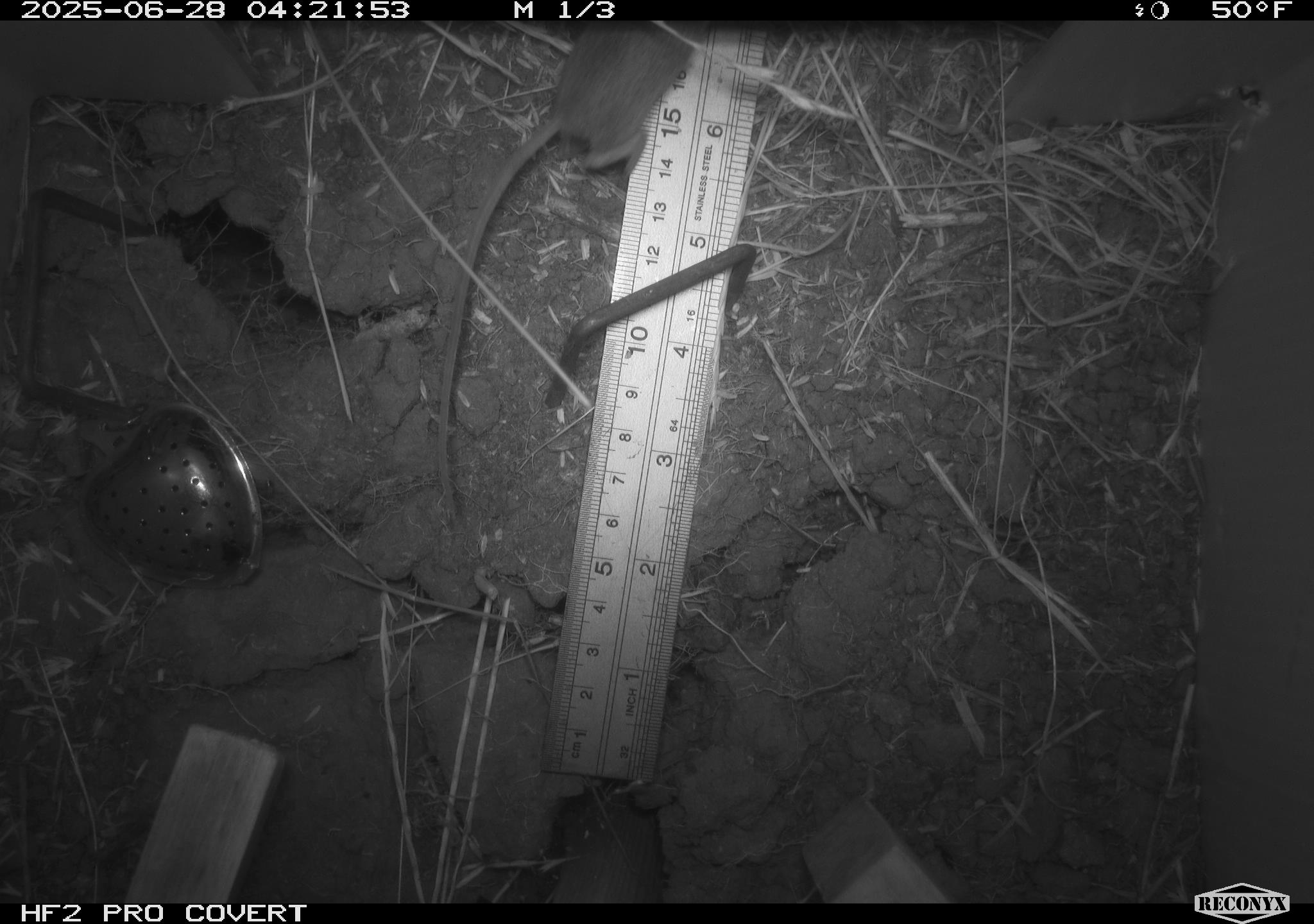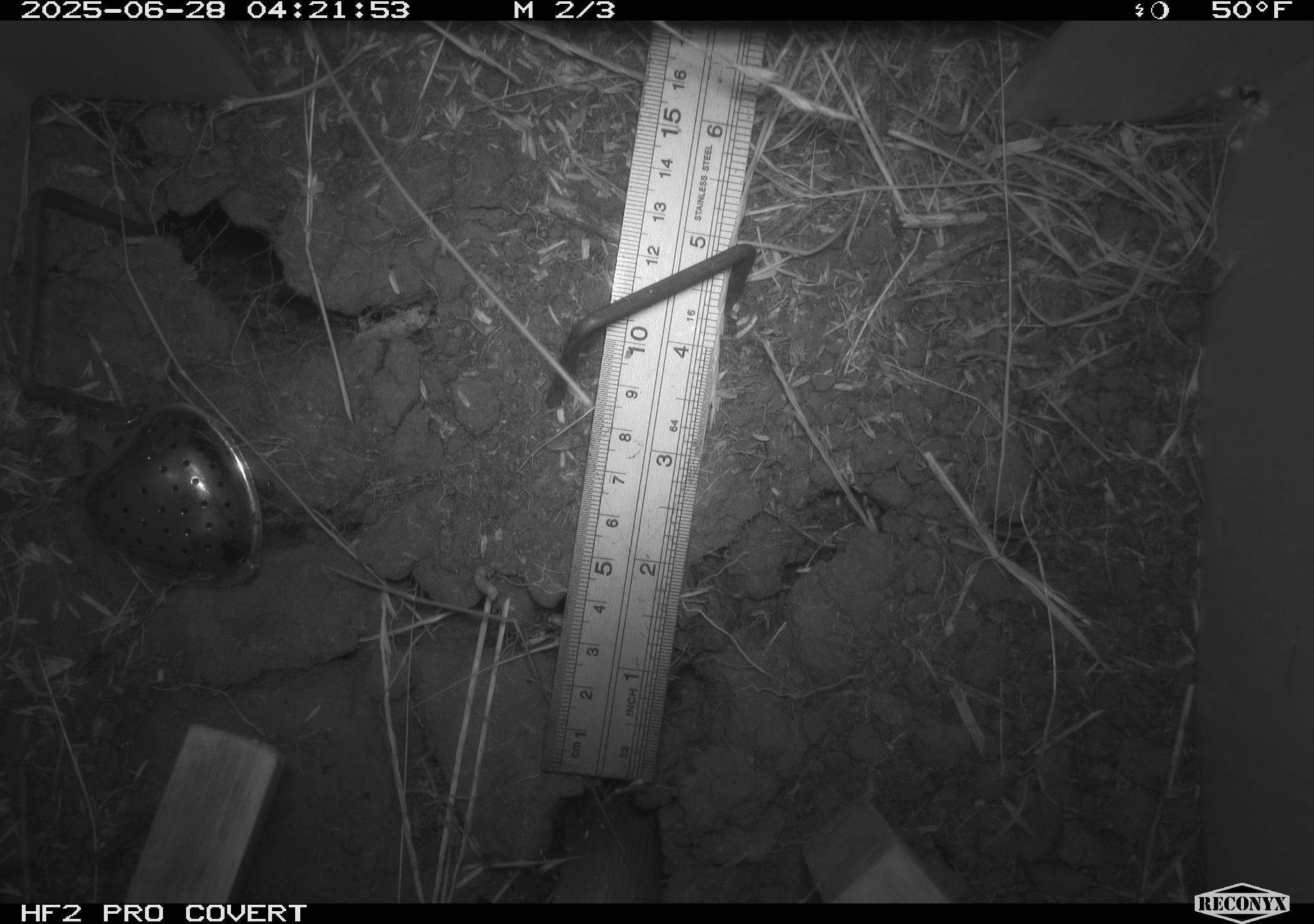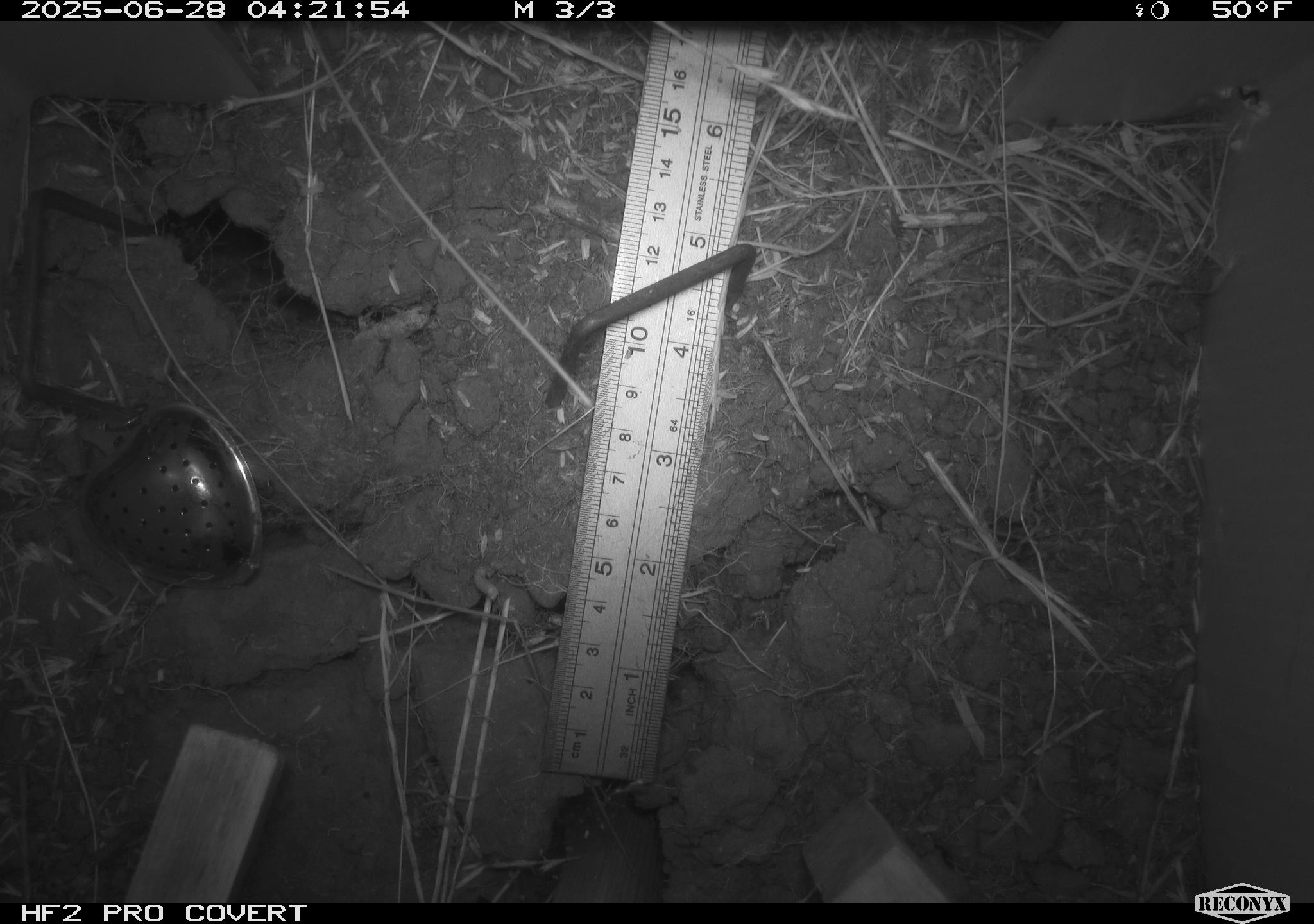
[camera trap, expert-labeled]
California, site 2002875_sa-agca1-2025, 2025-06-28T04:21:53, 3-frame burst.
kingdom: Animalia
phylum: Chordata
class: Mammalia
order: Rodentia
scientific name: Rodentia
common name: mouse species